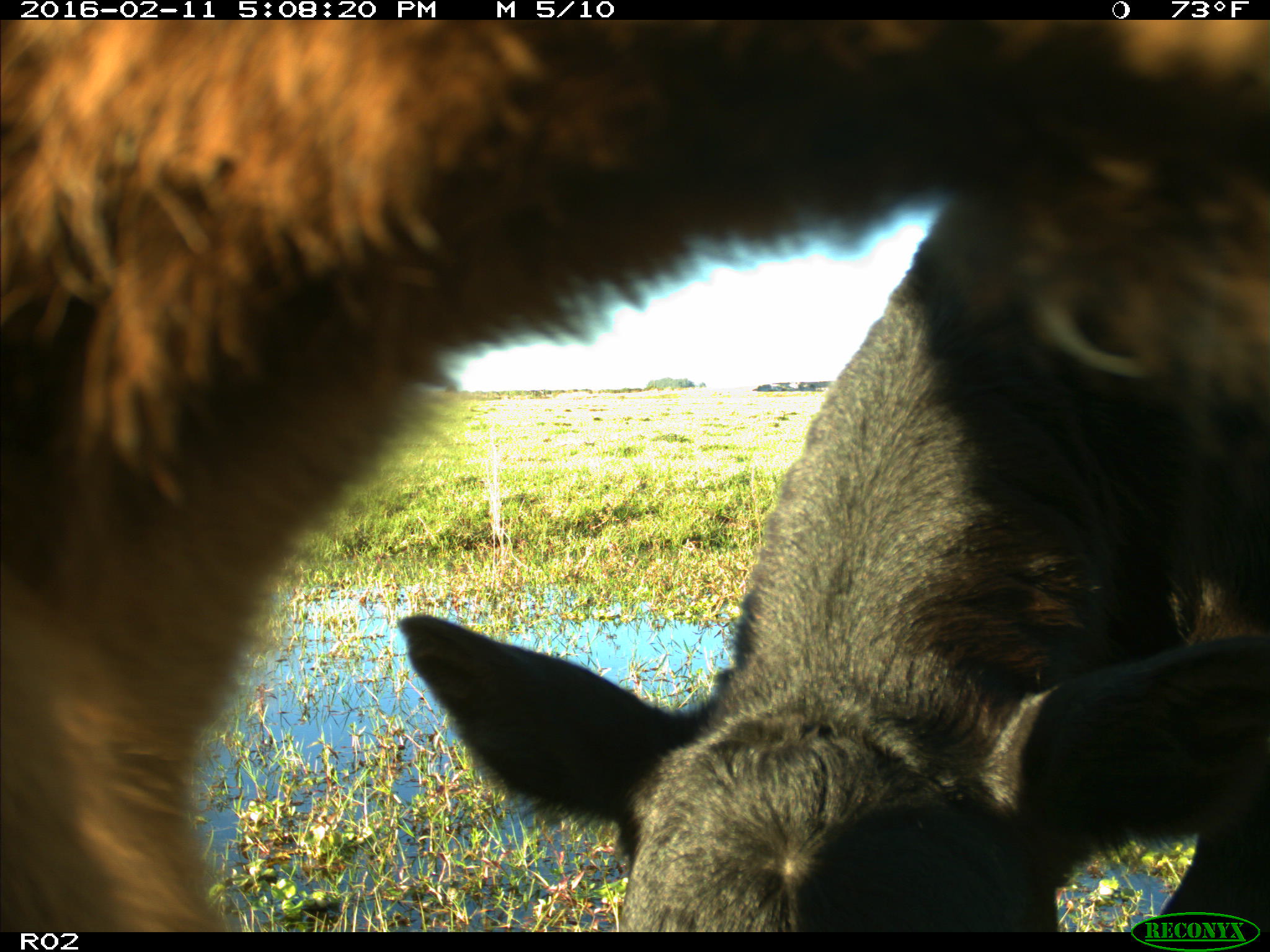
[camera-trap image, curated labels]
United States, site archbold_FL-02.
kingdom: Animalia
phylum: Chordata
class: Mammalia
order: Artiodactyla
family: Bovidae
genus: Bos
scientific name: Bos taurus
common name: domestic cow